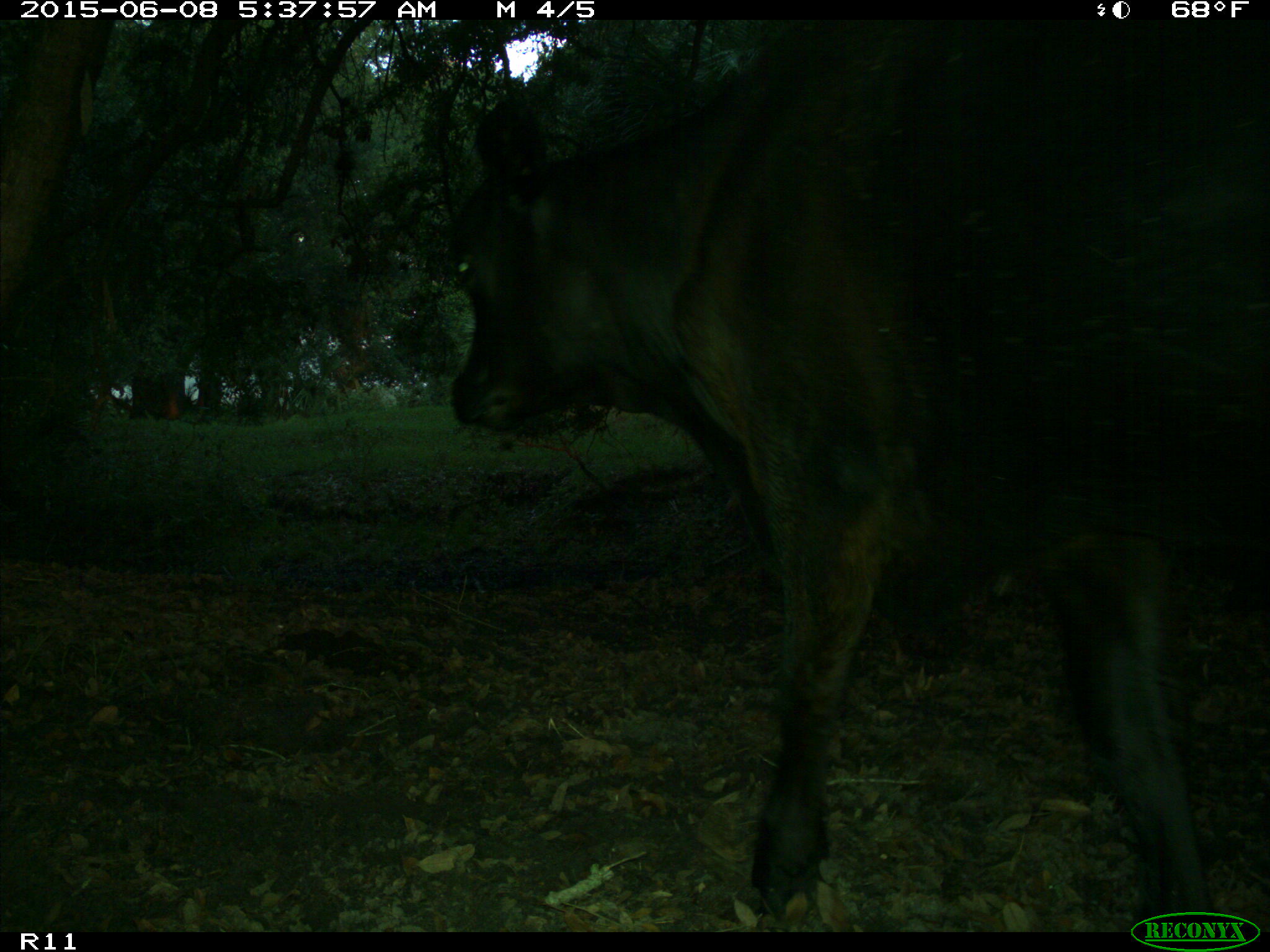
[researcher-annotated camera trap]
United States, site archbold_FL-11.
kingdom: Animalia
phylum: Chordata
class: Mammalia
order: Artiodactyla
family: Bovidae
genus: Bos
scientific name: Bos taurus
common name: domestic cow